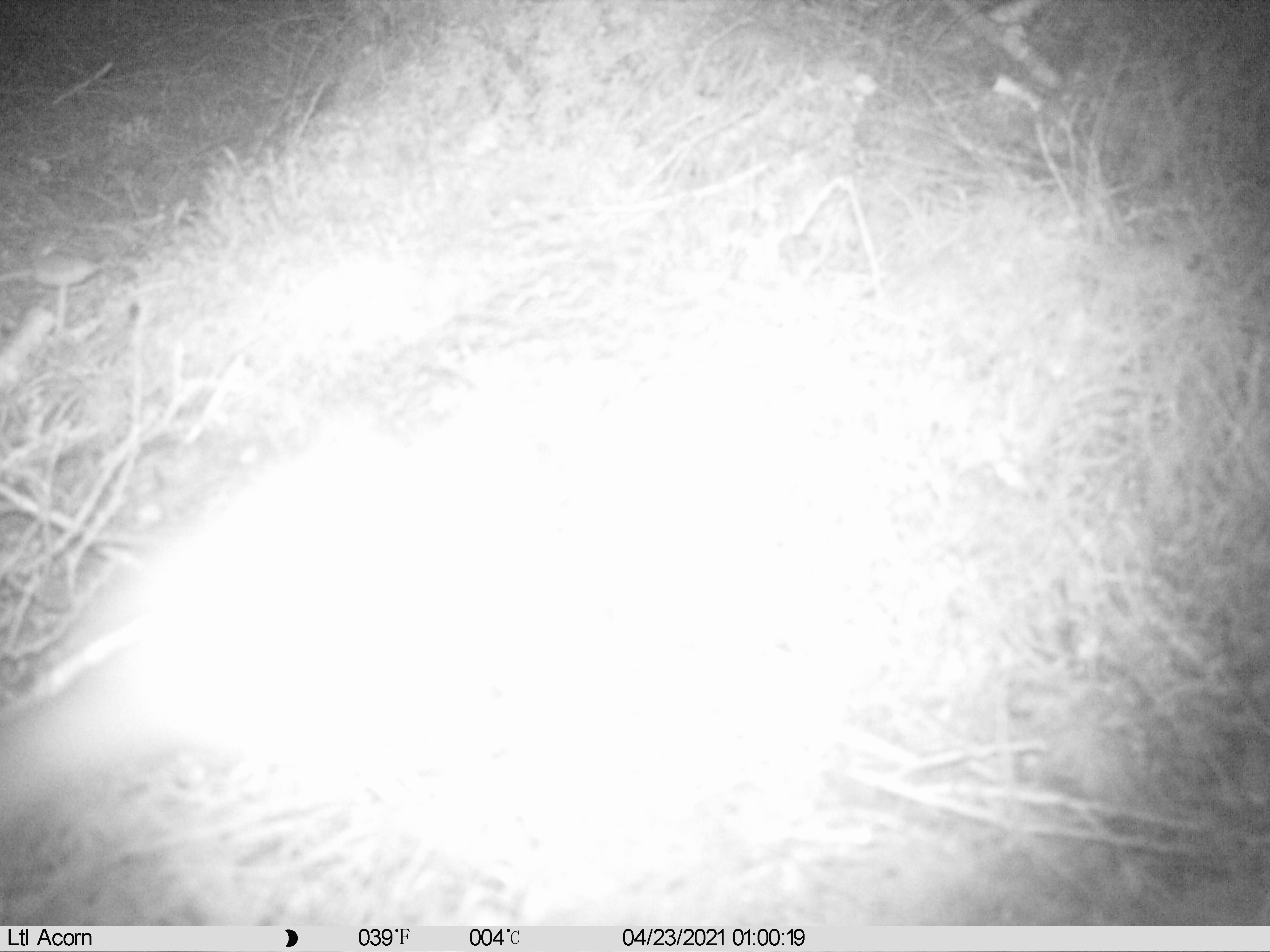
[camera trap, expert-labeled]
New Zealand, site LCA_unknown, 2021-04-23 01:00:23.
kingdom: Animalia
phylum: Chordata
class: Mammalia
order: Carnivora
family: Mustelidae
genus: Mustela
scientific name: Mustela erminea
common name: stoat